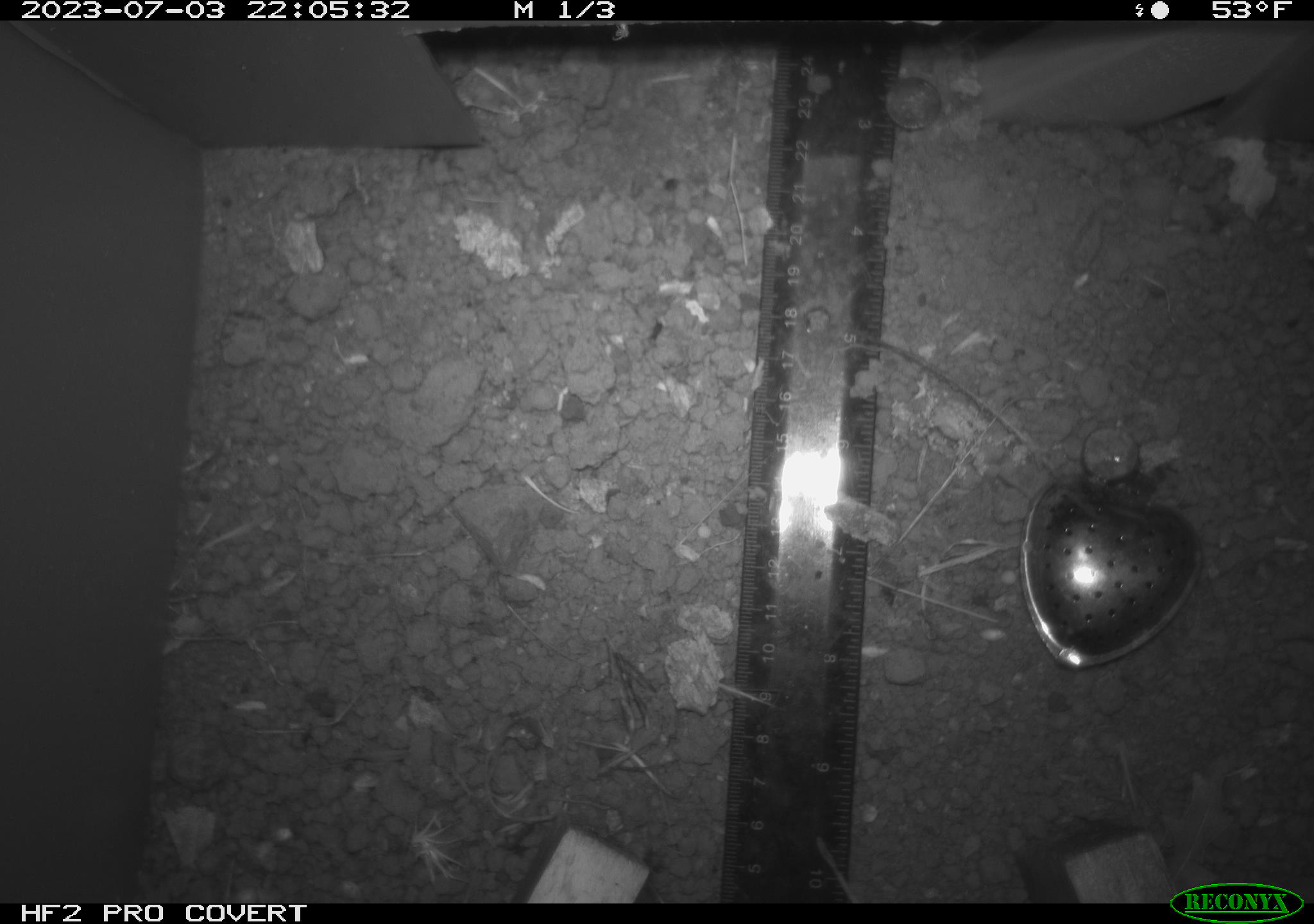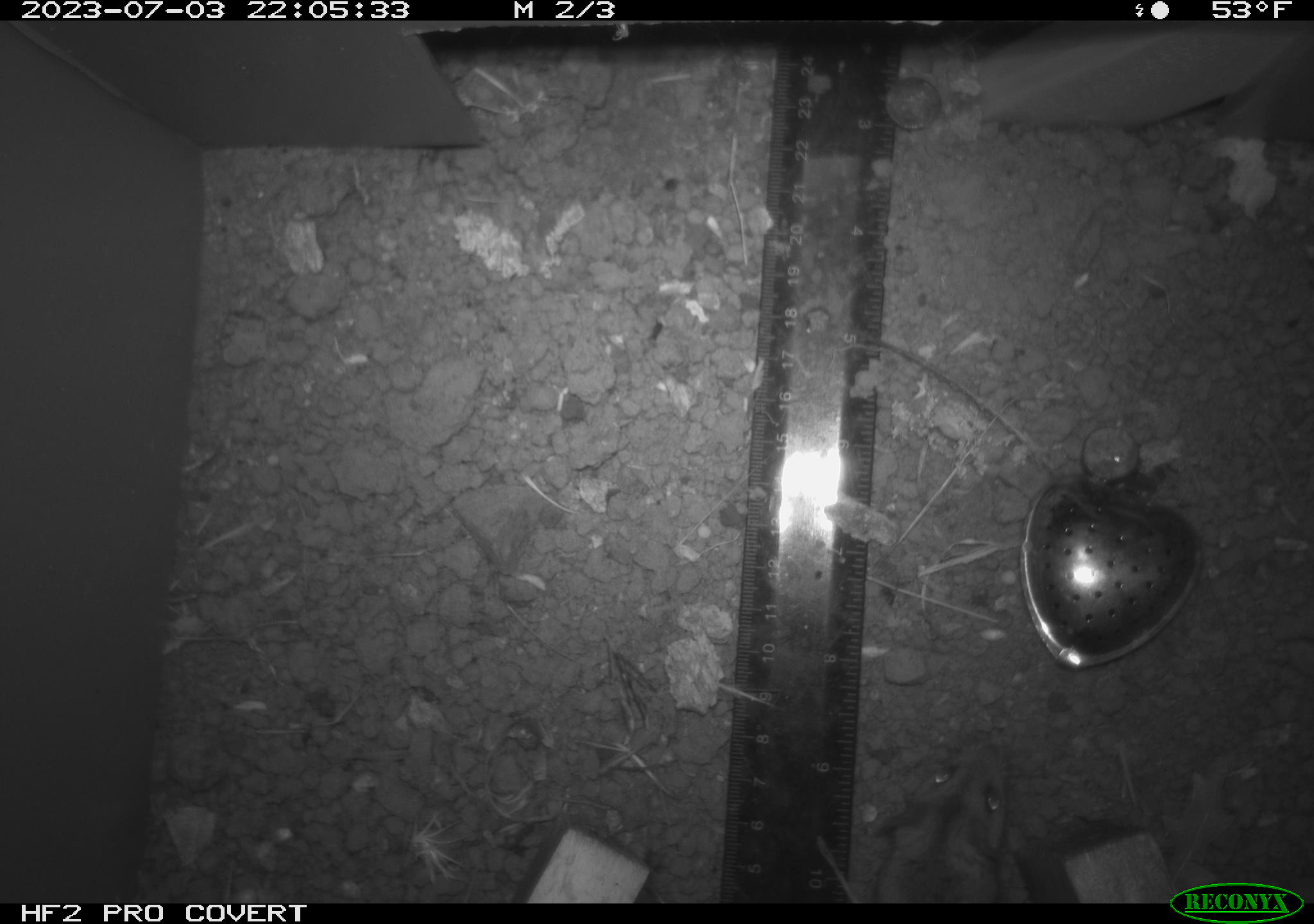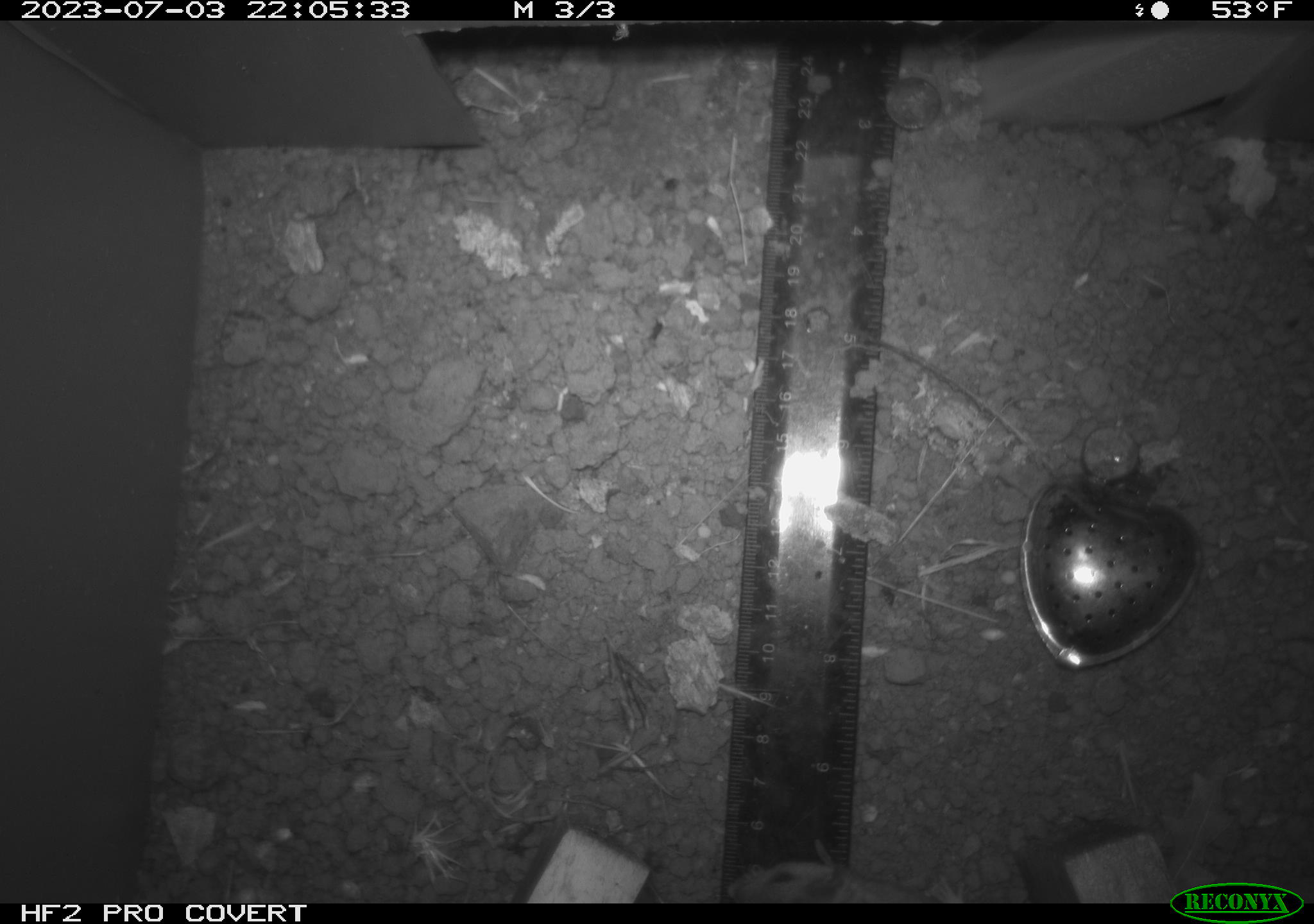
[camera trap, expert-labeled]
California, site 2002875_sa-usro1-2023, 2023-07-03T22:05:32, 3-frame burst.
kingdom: Animalia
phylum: Chordata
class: Mammalia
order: Rodentia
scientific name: Rodentia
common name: mouse species